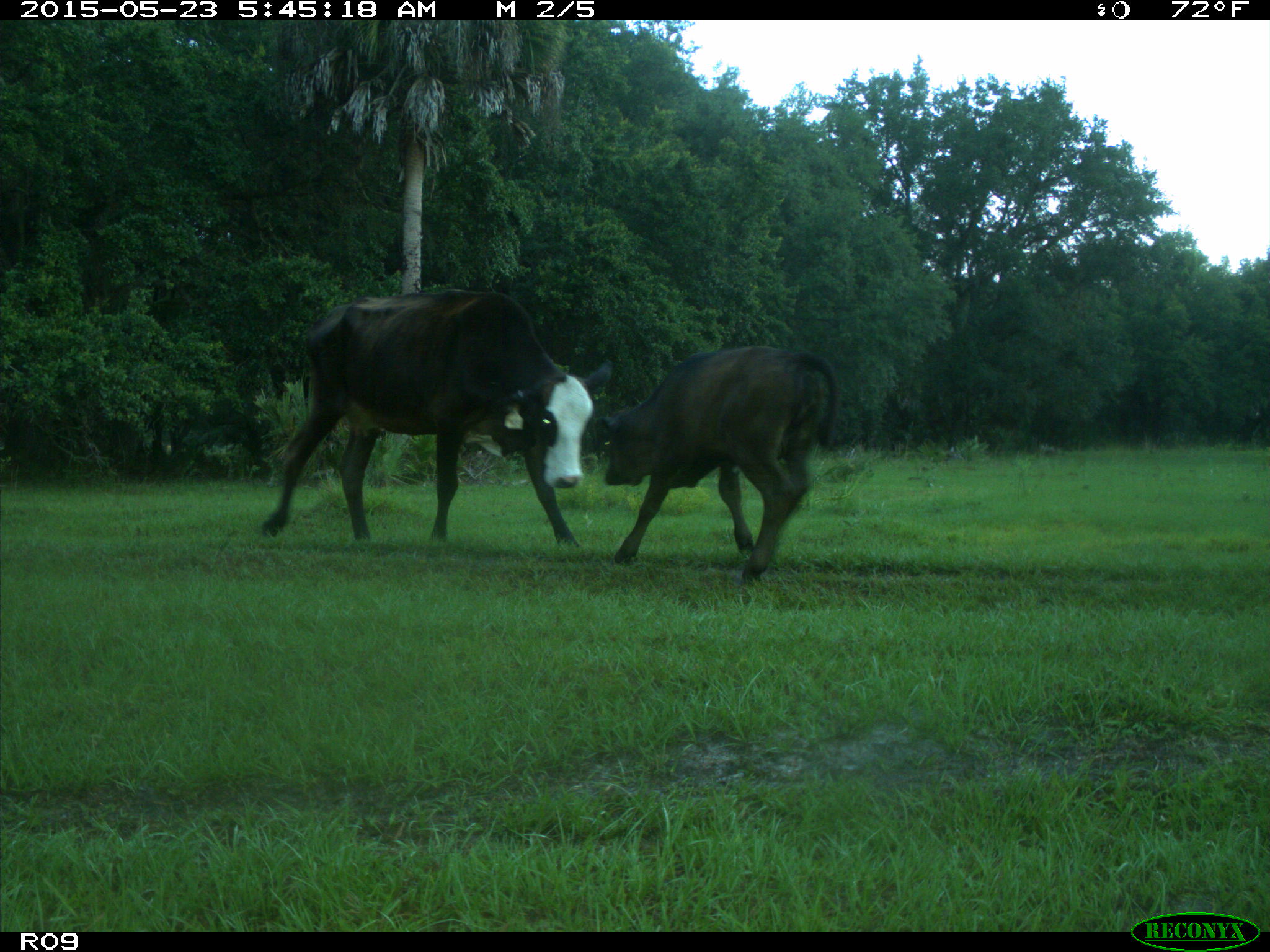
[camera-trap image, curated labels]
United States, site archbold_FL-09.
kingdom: Animalia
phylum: Chordata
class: Mammalia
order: Artiodactyla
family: Bovidae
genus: Bos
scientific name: Bos taurus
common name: domestic cow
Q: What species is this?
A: Bos taurus (domestic cow).